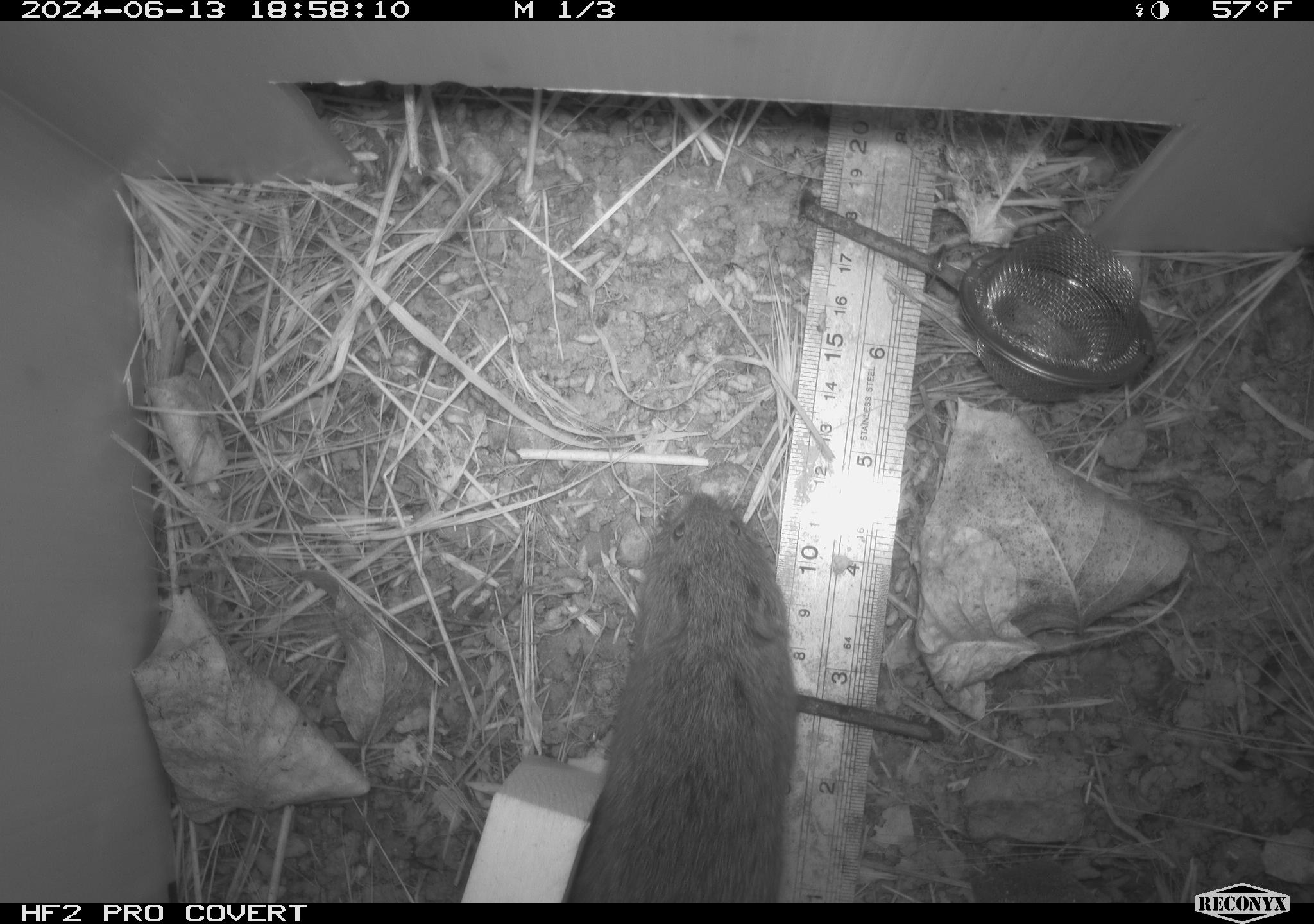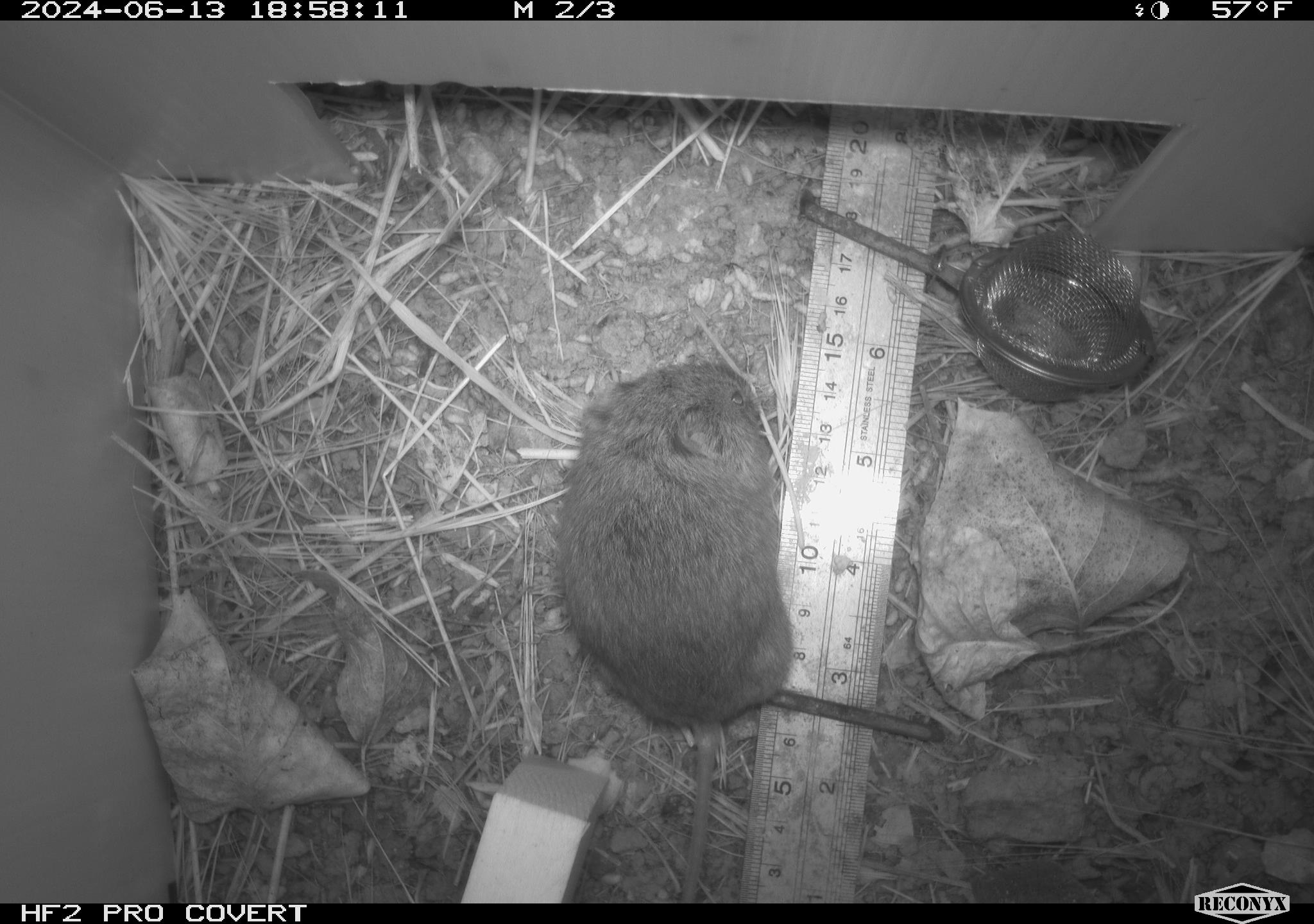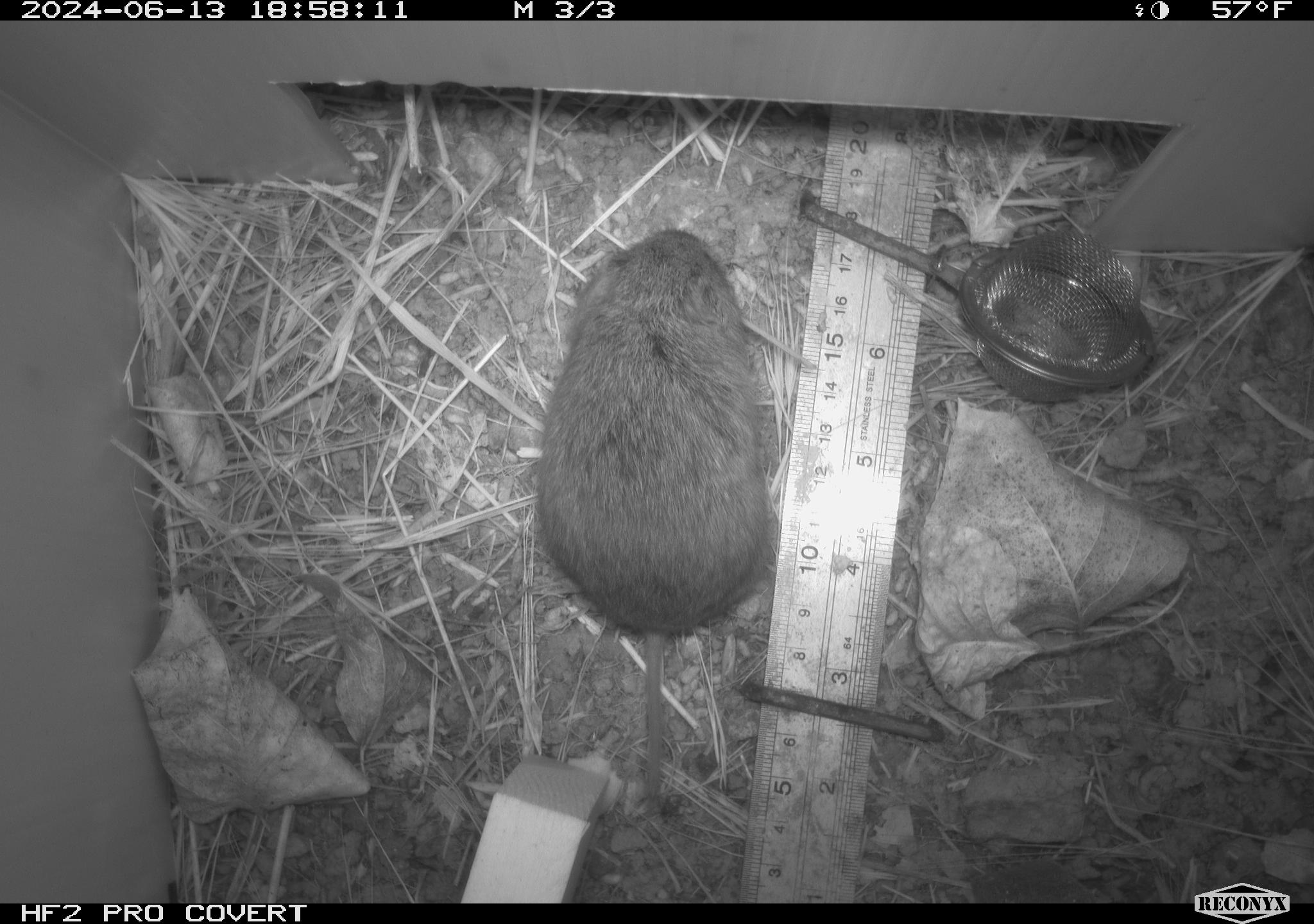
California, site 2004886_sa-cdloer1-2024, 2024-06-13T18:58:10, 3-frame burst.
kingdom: Animalia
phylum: Chordata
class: Mammalia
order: Rodentia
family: Cricetidae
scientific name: Arvicolinae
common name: voles, lemmings, and muskrats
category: arvicolinae subfamily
Arvicolinae subfamily (voles, lemmings, and muskrats) (Arvicolinae).